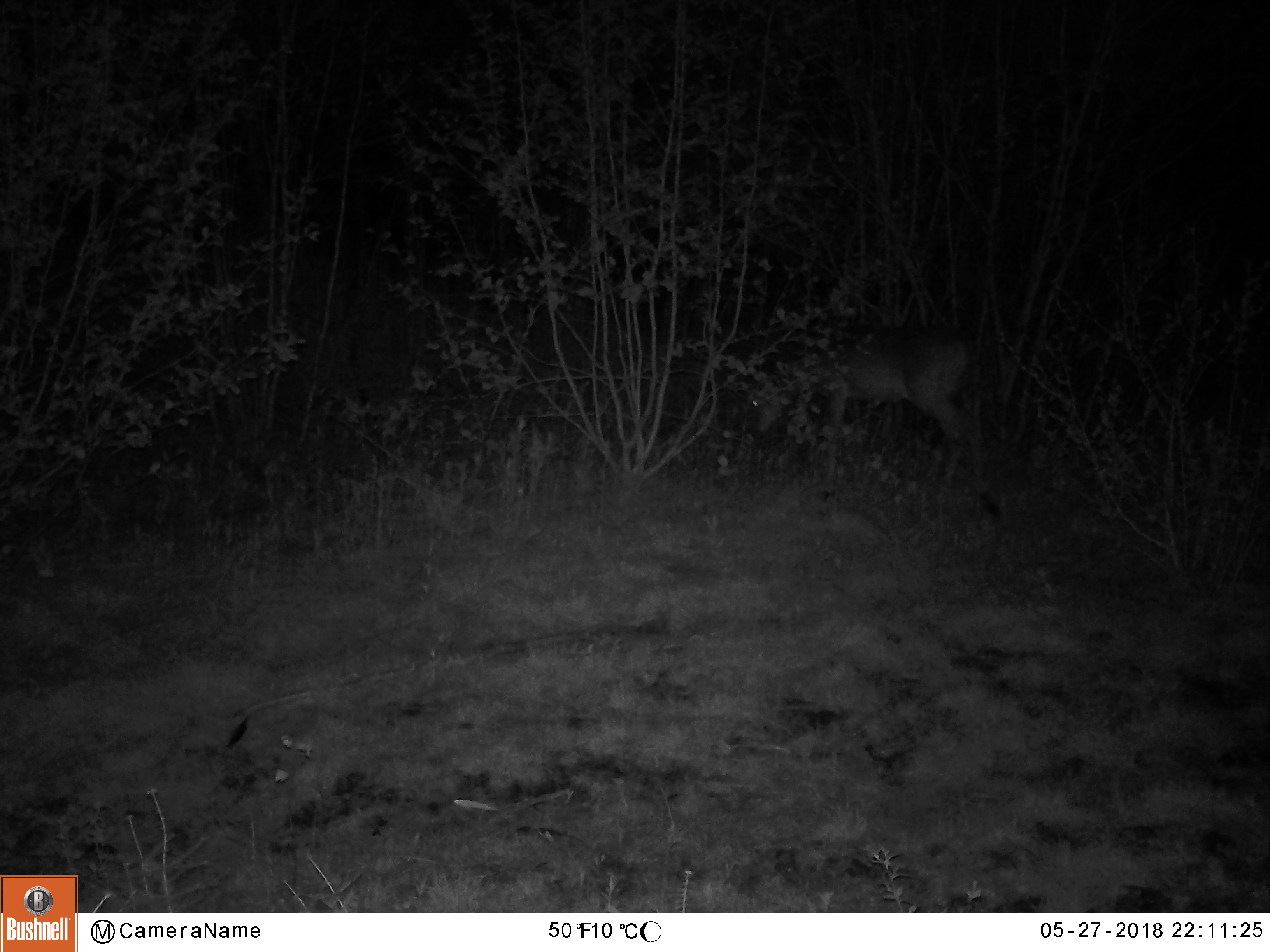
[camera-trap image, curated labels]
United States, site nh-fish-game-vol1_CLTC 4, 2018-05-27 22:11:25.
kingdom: Animalia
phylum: Chordata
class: Mammalia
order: Artiodactyla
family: Cervidae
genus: Odocoileus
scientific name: Odocoileus virginianus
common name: white-tailed deer